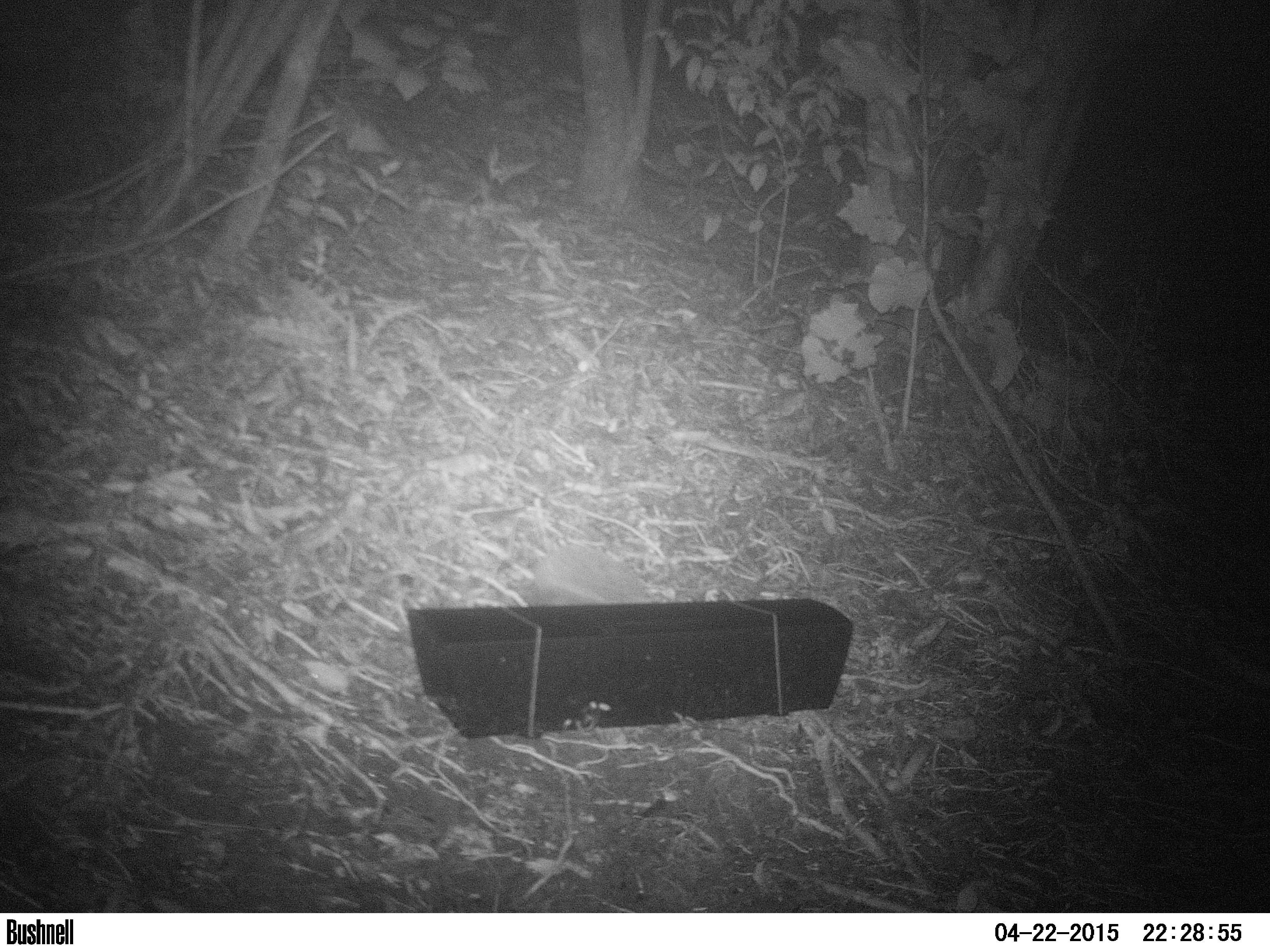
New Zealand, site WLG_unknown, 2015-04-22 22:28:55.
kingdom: Animalia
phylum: Chordata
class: Mammalia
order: Eulipotyphla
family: Erinaceidae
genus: Erinaceus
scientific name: Erinaceus europaeus europaeus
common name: european hedgehog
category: hedgehog